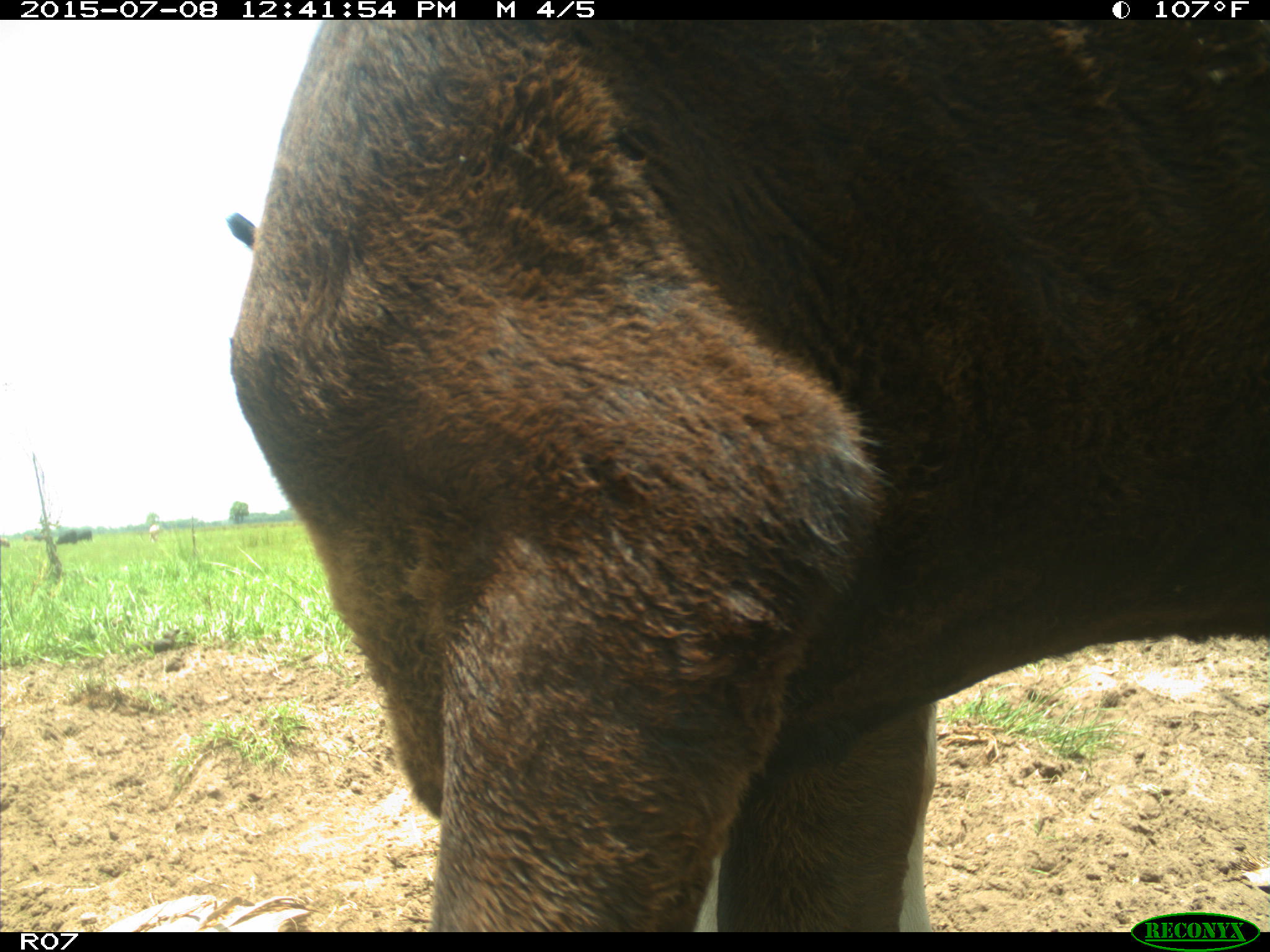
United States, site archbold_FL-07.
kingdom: Animalia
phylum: Chordata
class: Mammalia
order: Artiodactyla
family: Bovidae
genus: Bos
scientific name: Bos taurus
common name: domestic cow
Bos taurus (domestic cow).